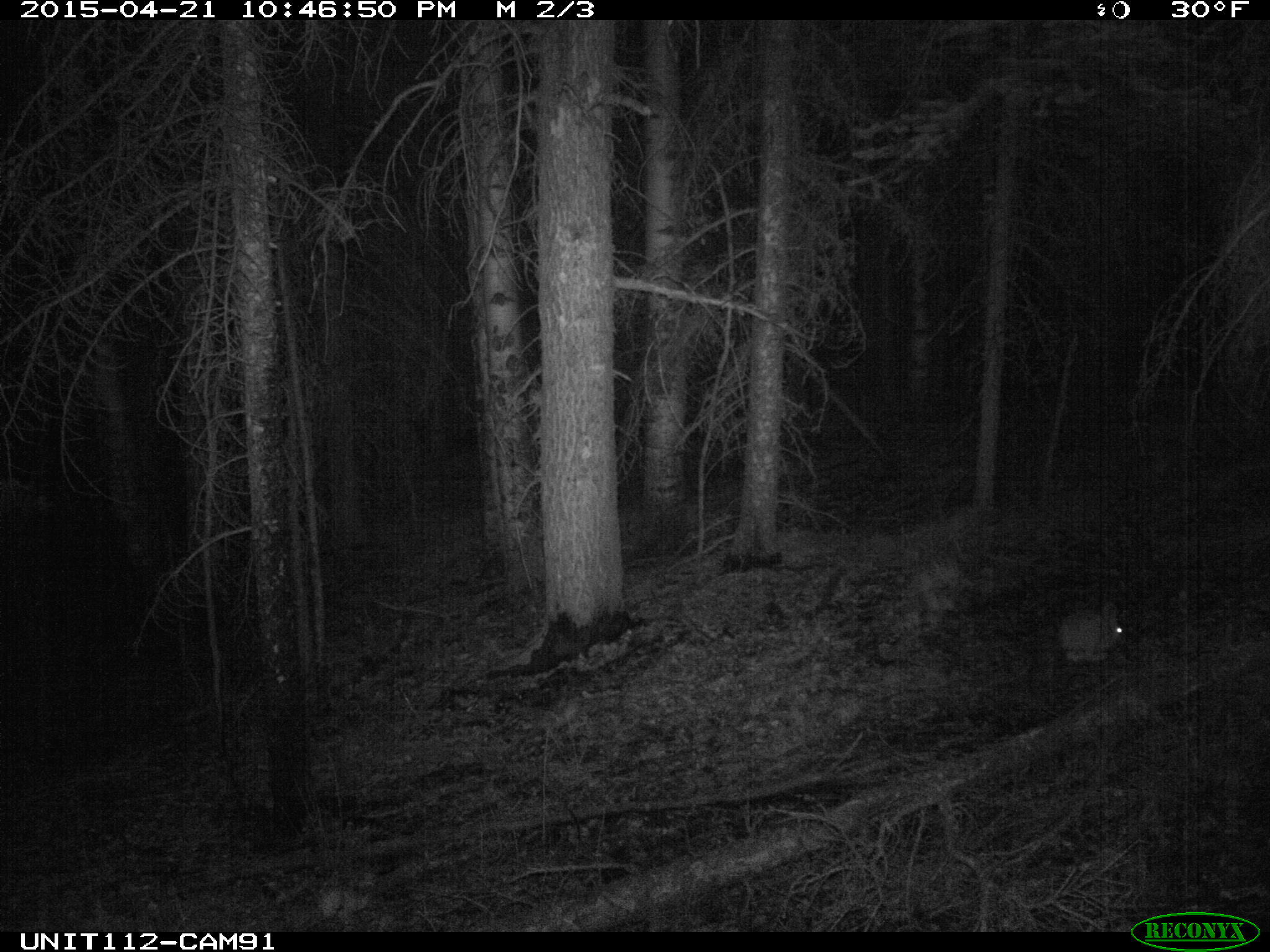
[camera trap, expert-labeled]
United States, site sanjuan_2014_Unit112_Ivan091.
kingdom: Animalia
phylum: Chordata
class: Mammalia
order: Lagomorpha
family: Leporidae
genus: Lepus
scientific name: Lepus americanus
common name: snowshoe hare